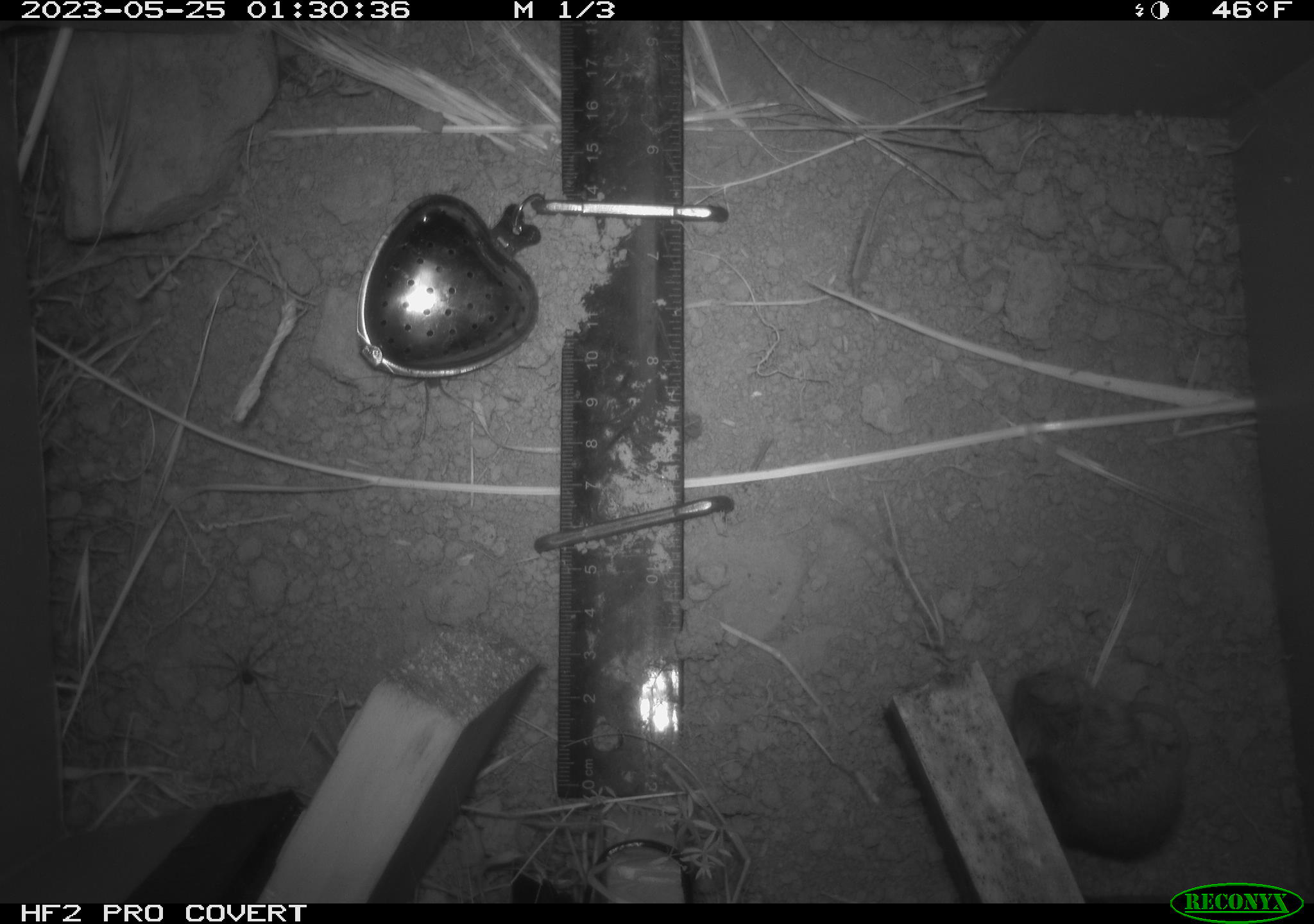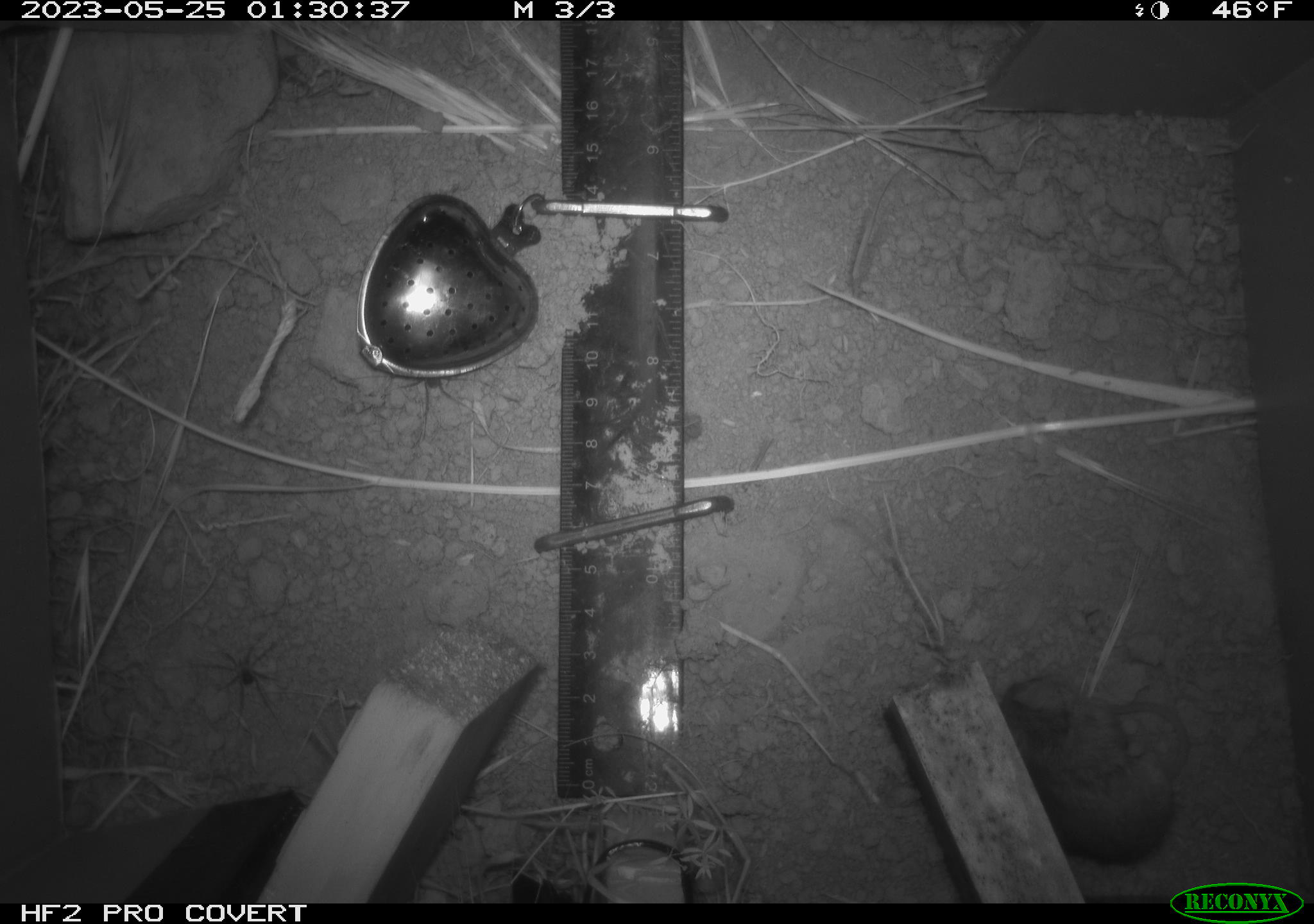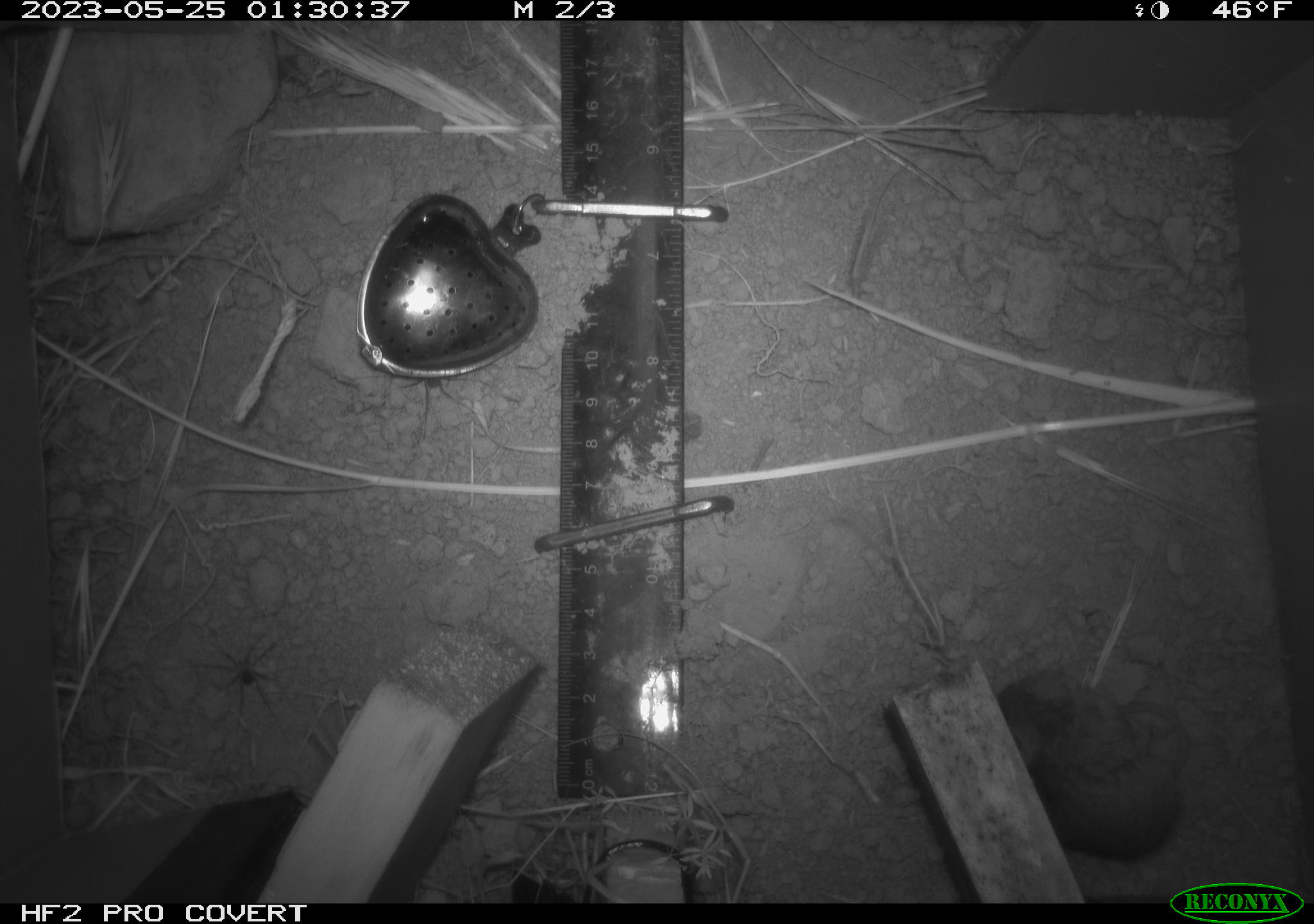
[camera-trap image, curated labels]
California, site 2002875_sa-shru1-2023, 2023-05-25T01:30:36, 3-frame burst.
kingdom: Animalia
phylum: Chordata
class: Mammalia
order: Rodentia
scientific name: Rodentia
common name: mouse species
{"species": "mouse species (Rodentia)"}